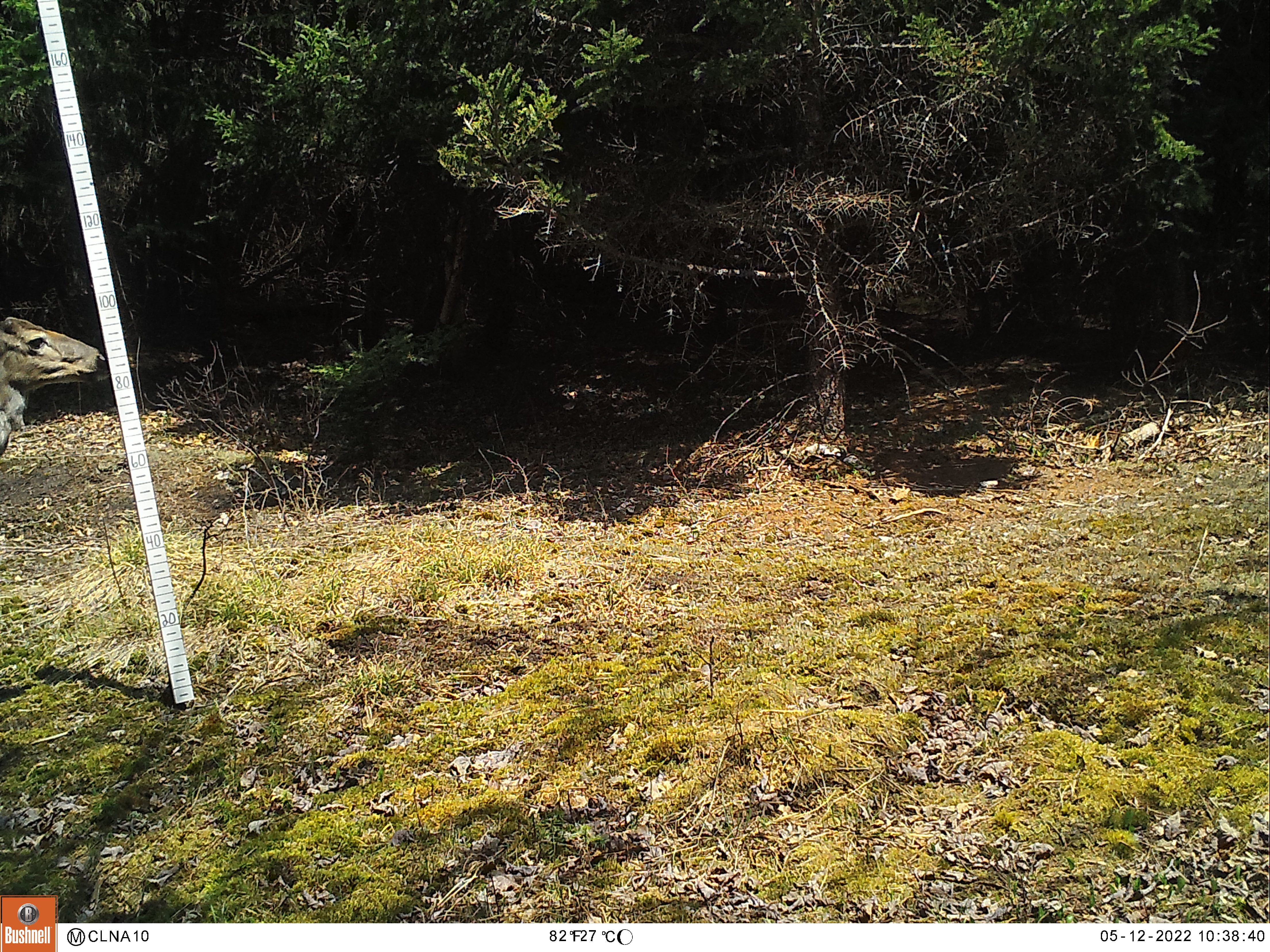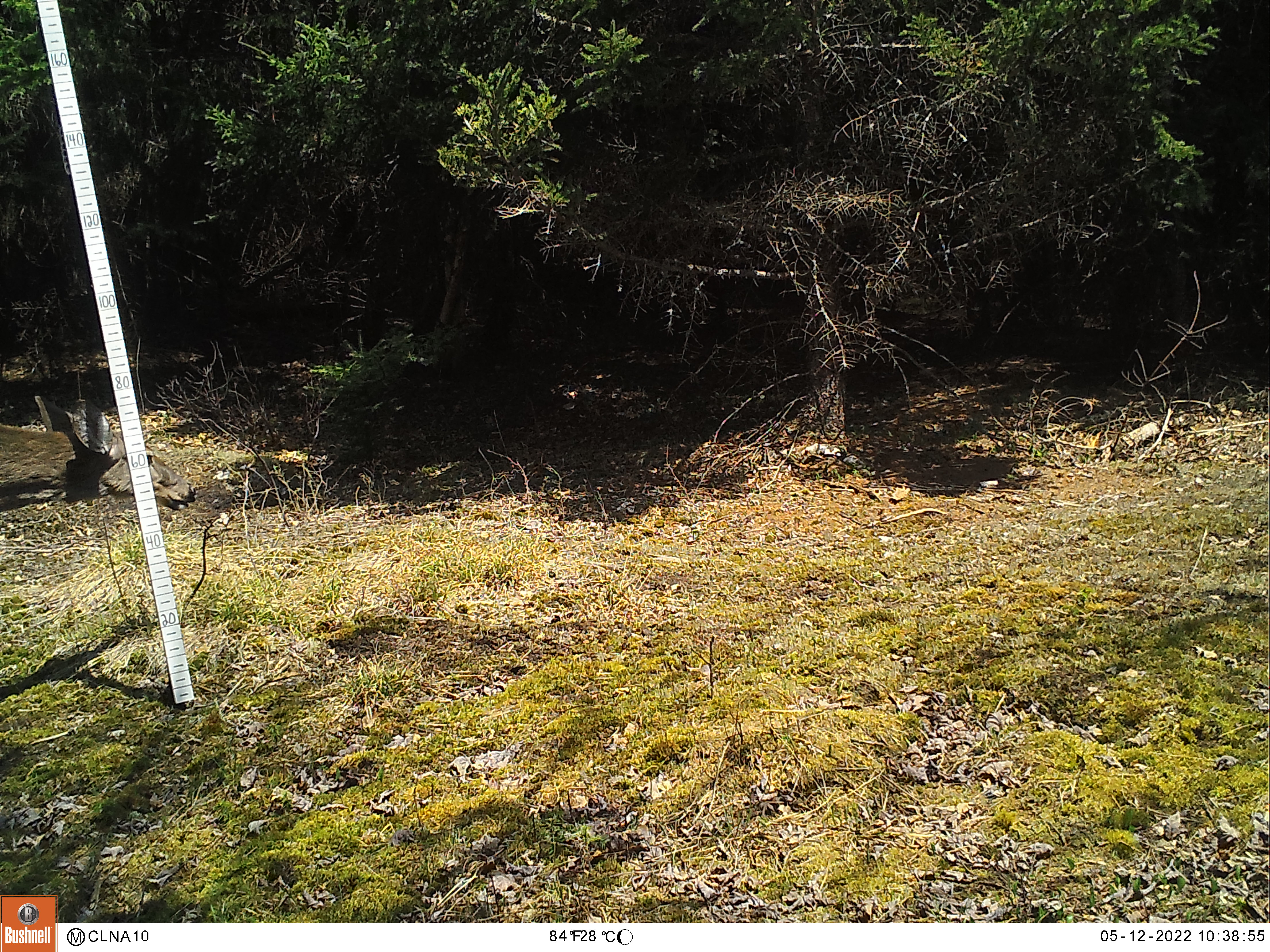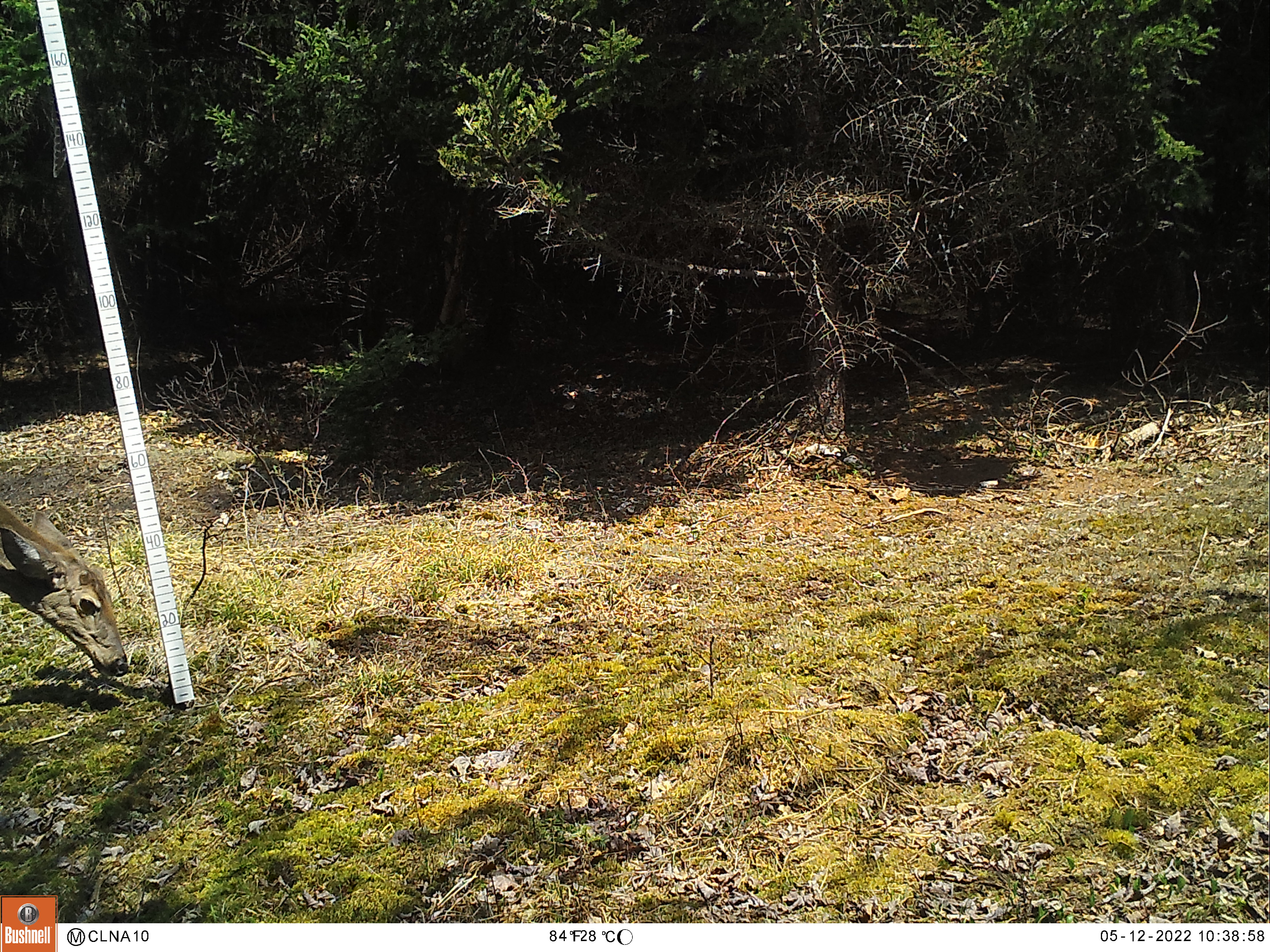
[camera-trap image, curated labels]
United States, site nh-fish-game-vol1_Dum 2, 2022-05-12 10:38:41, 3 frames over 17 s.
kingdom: Animalia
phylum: Chordata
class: Mammalia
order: Artiodactyla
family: Cervidae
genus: Odocoileus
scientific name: Odocoileus virginianus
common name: white-tailed deer